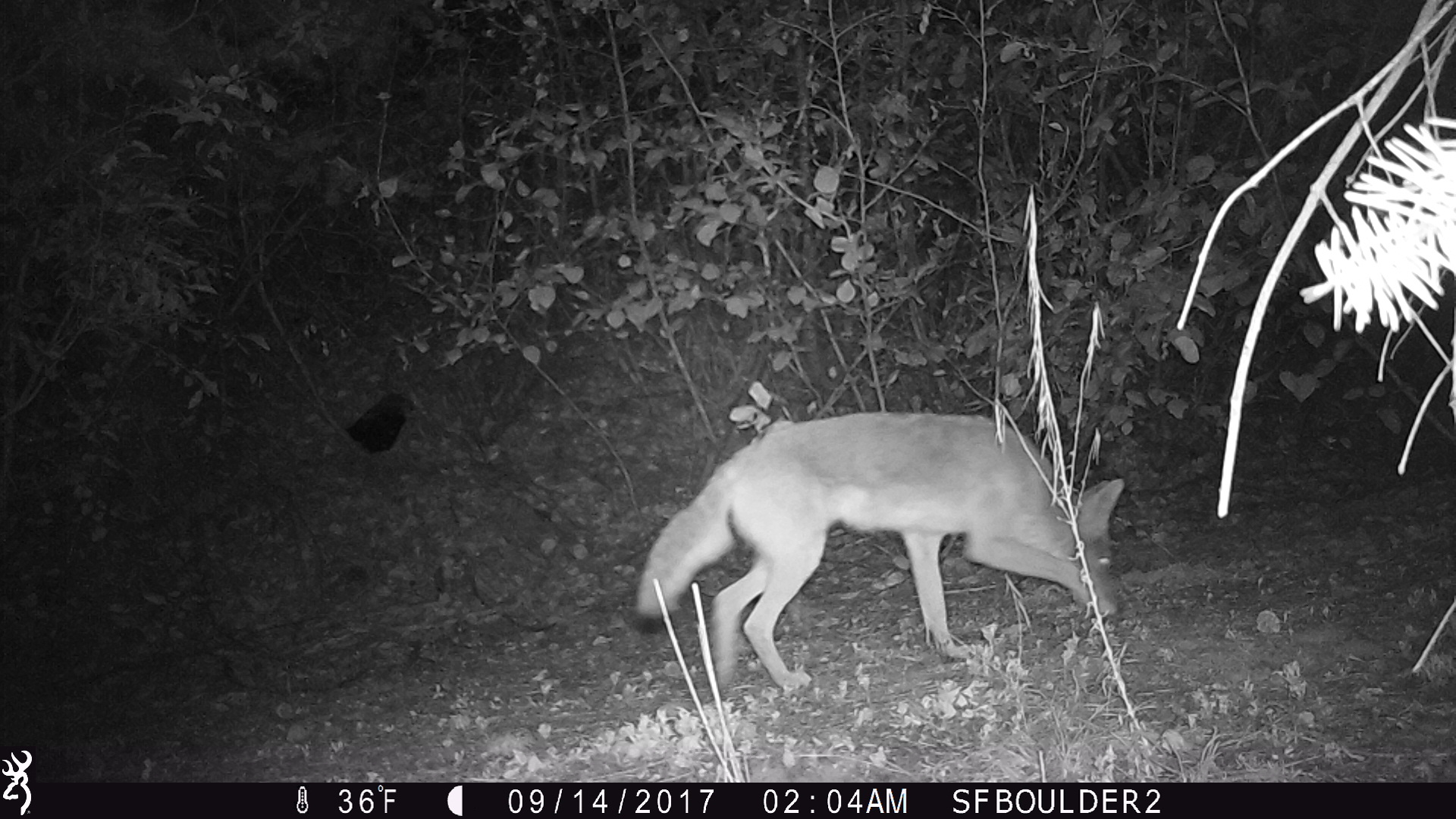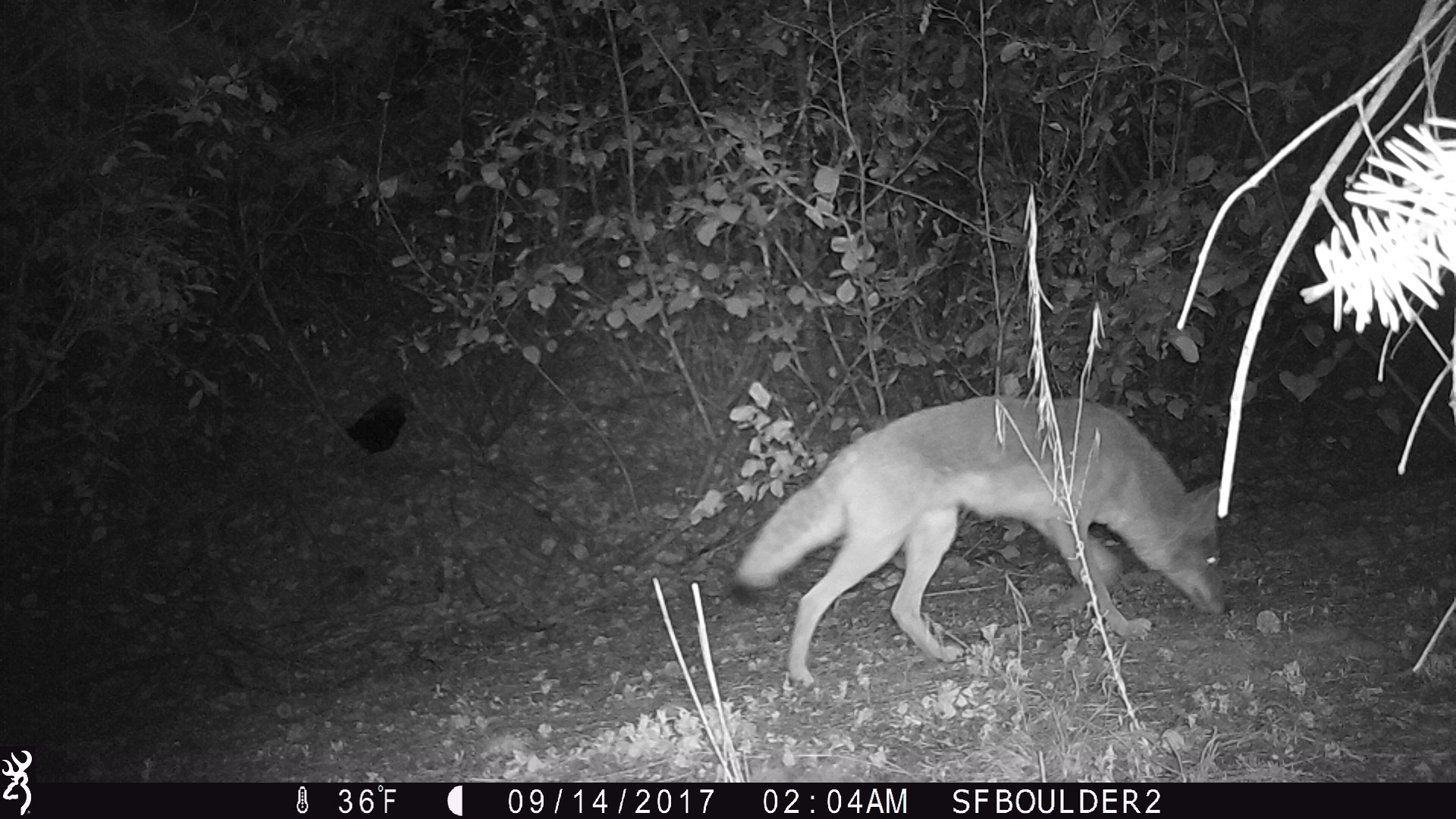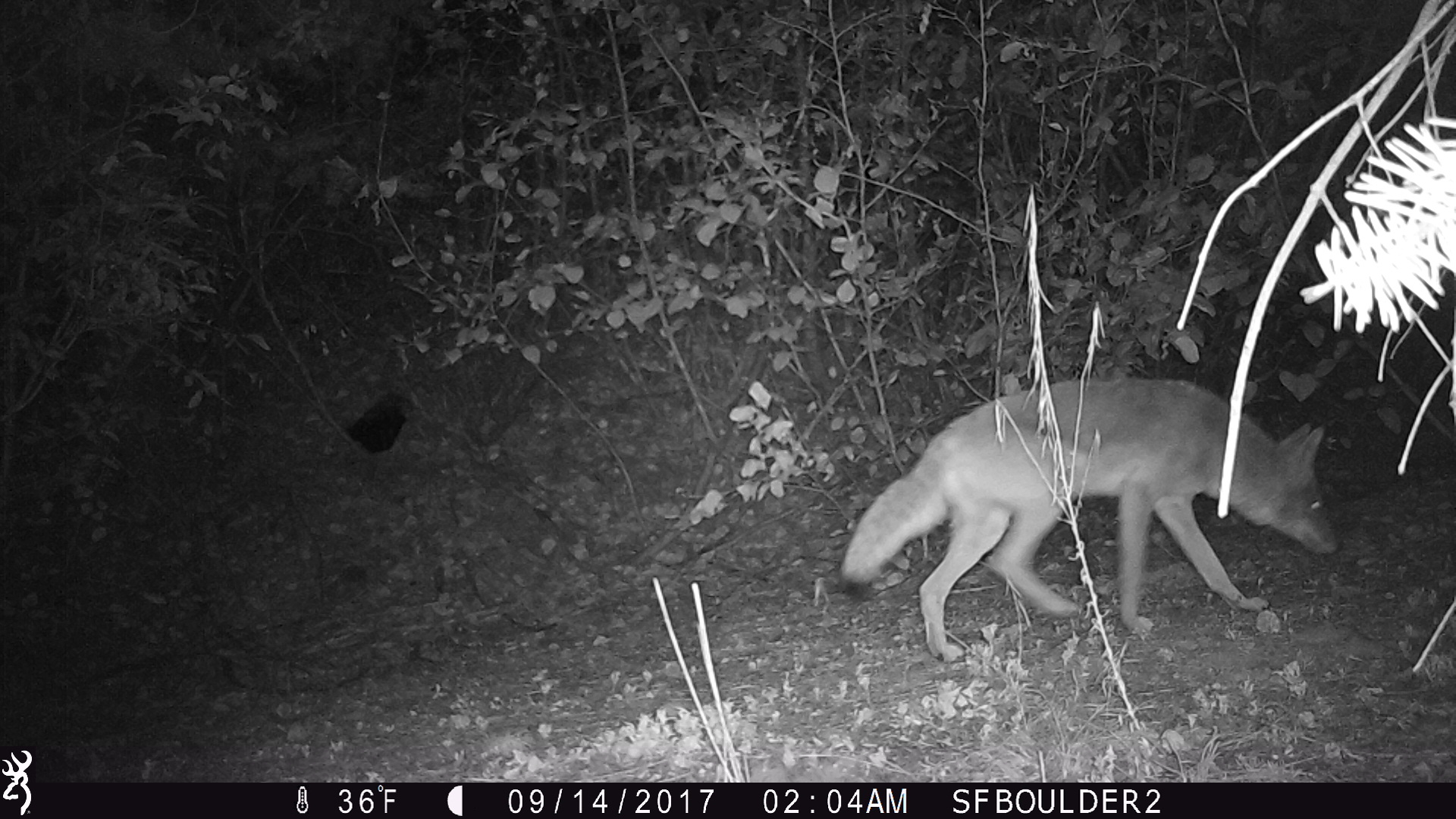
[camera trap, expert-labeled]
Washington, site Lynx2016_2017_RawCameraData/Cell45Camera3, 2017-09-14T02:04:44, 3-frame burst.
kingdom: Animalia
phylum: Chordata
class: Mammalia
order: Carnivora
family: Canidae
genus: Canis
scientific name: Canis latrans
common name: coyote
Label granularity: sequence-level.